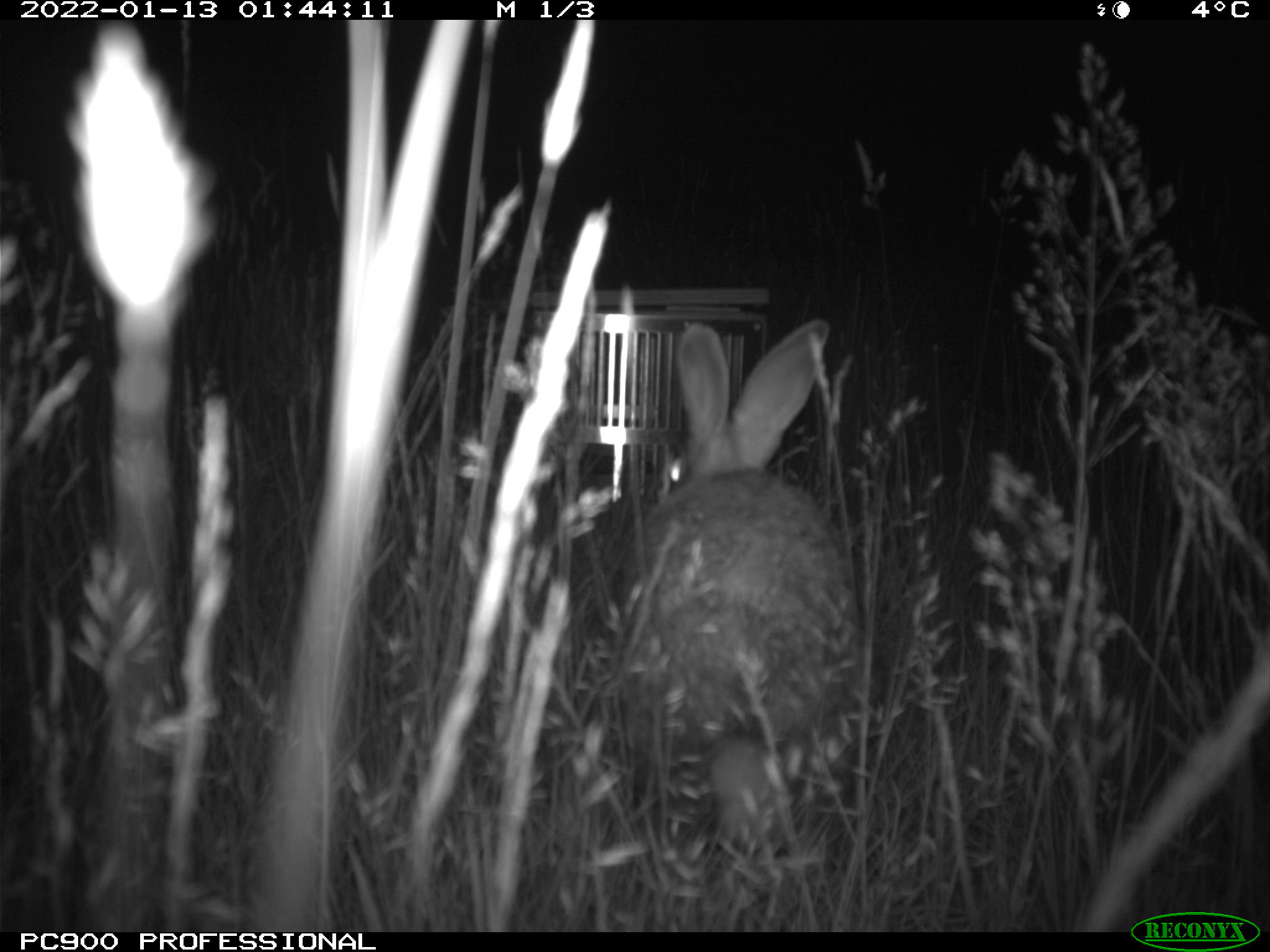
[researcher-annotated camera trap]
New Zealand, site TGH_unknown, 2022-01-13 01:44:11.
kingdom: Animalia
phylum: Chordata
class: Mammalia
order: Lagomorpha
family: Leporidae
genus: Oryctolagus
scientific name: Oryctolagus cuniculus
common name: european rabbit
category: rabbit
Rabbit (european rabbit) (Oryctolagus cuniculus).